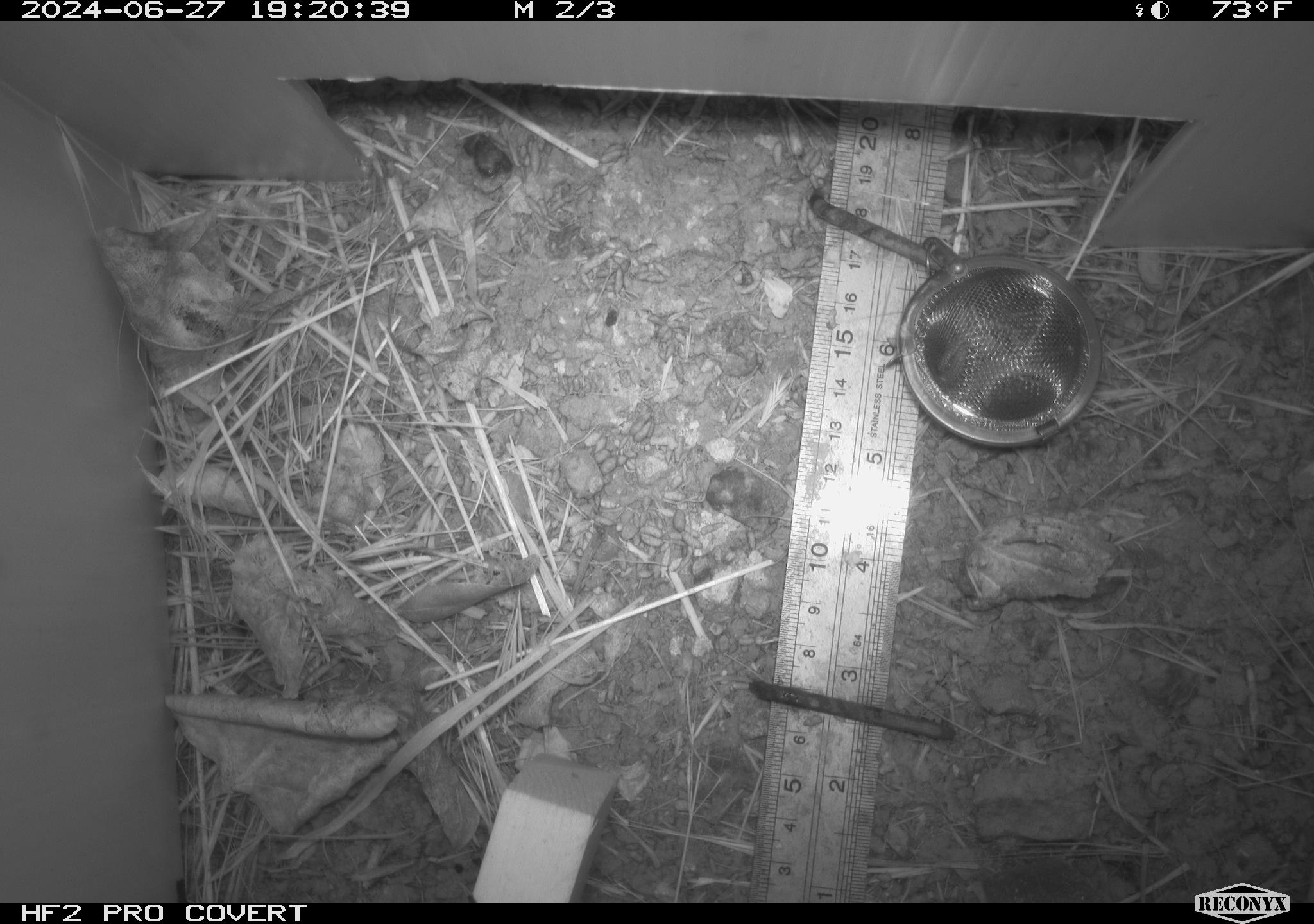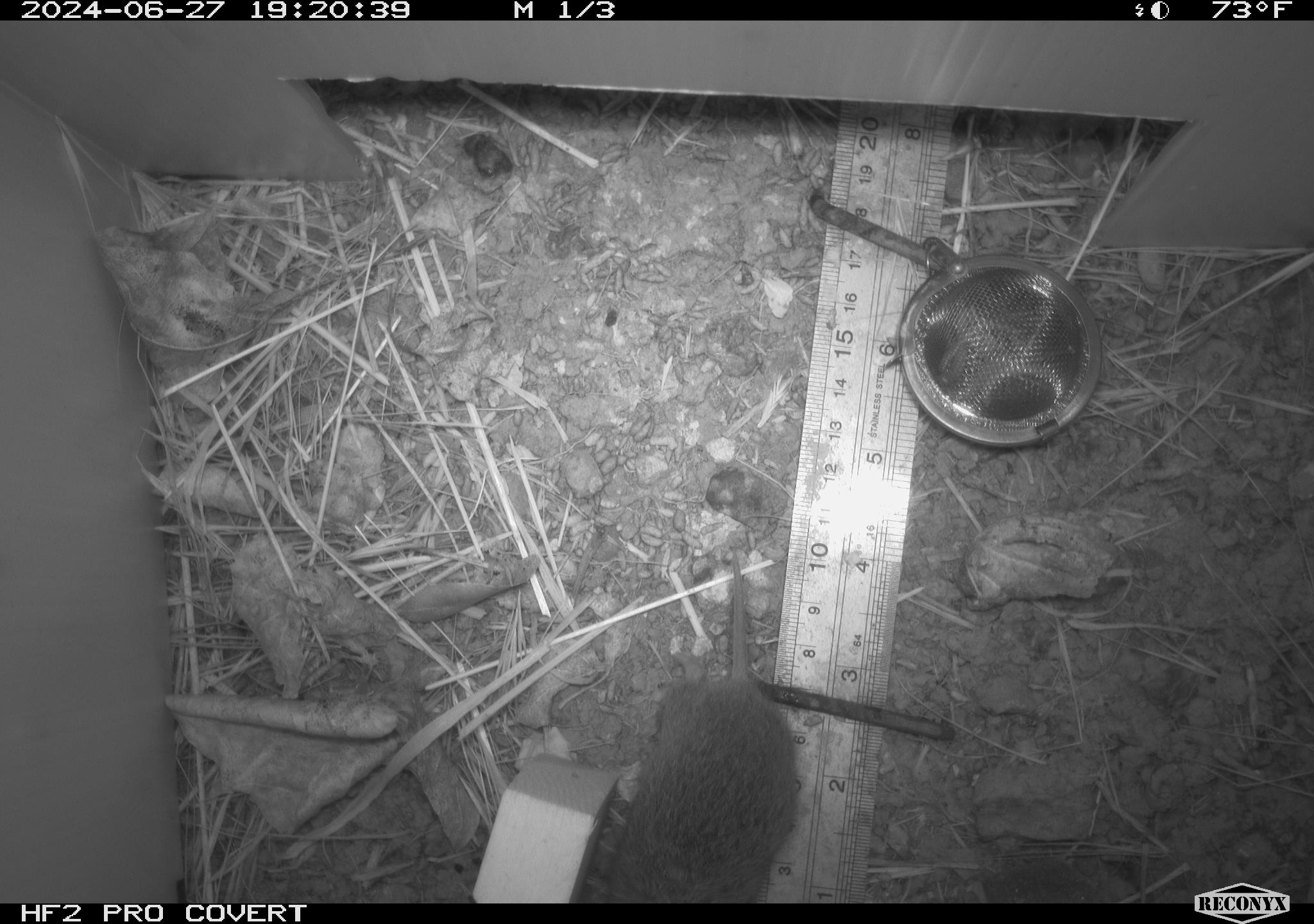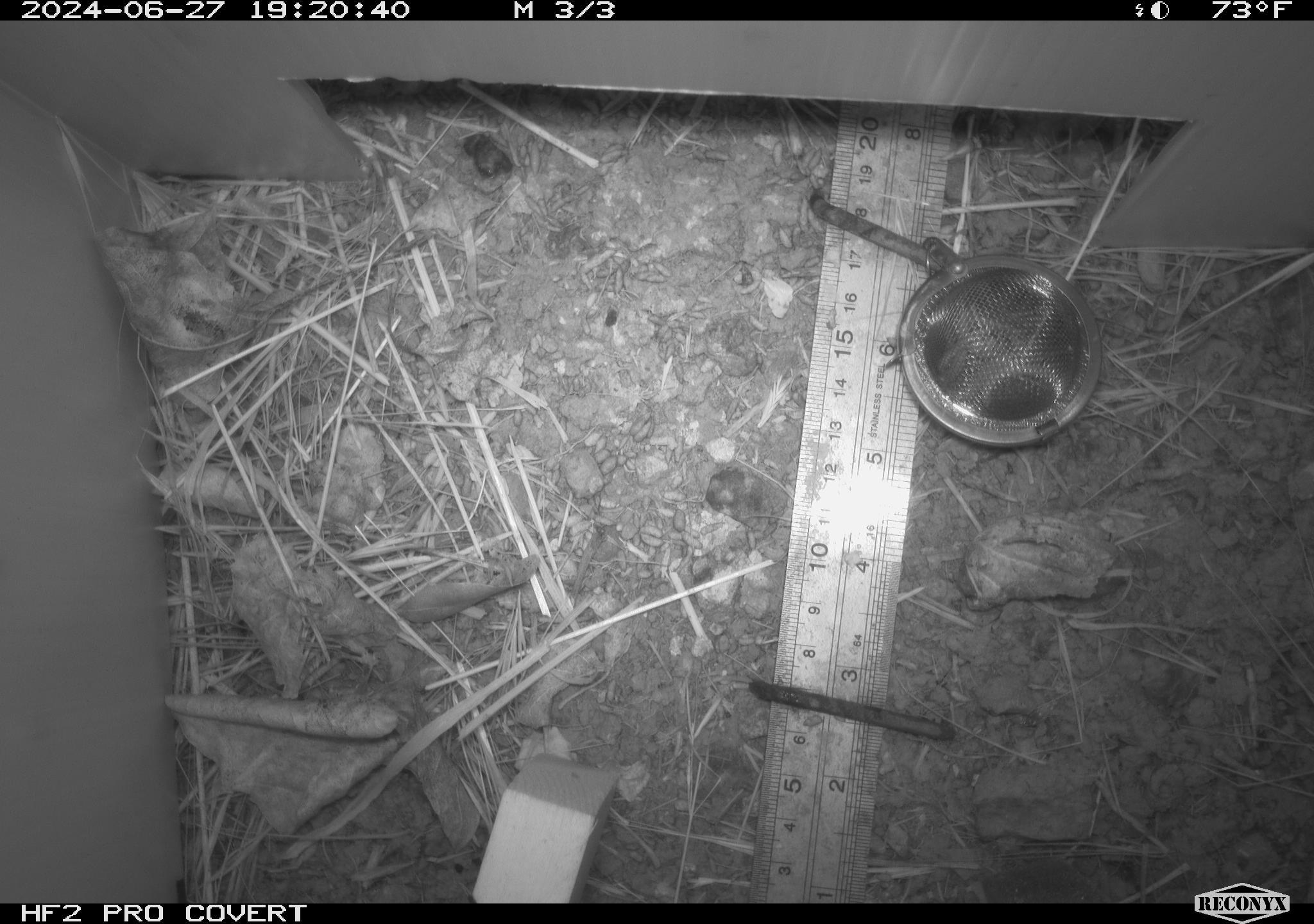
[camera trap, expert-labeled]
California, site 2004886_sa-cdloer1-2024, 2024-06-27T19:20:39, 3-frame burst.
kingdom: Animalia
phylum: Chordata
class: Mammalia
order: Rodentia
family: Cricetidae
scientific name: Arvicolinae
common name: voles, lemmings, and muskrats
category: arvicolinae subfamily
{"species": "arvicolinae subfamily (voles, lemmings, and muskrats) (Arvicolinae)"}